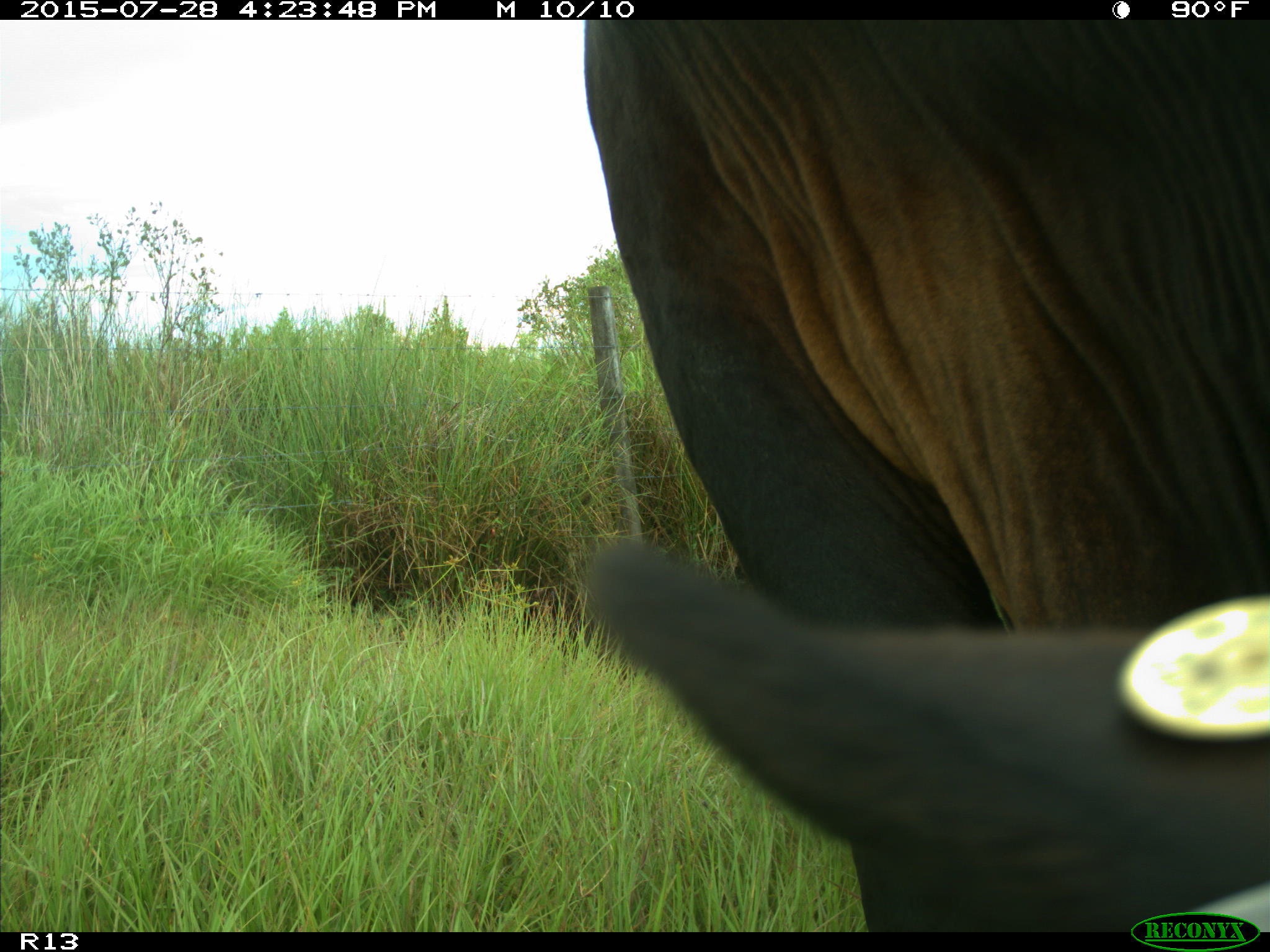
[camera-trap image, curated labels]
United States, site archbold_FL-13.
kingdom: Animalia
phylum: Chordata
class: Mammalia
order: Artiodactyla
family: Bovidae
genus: Bos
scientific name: Bos taurus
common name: domestic cow